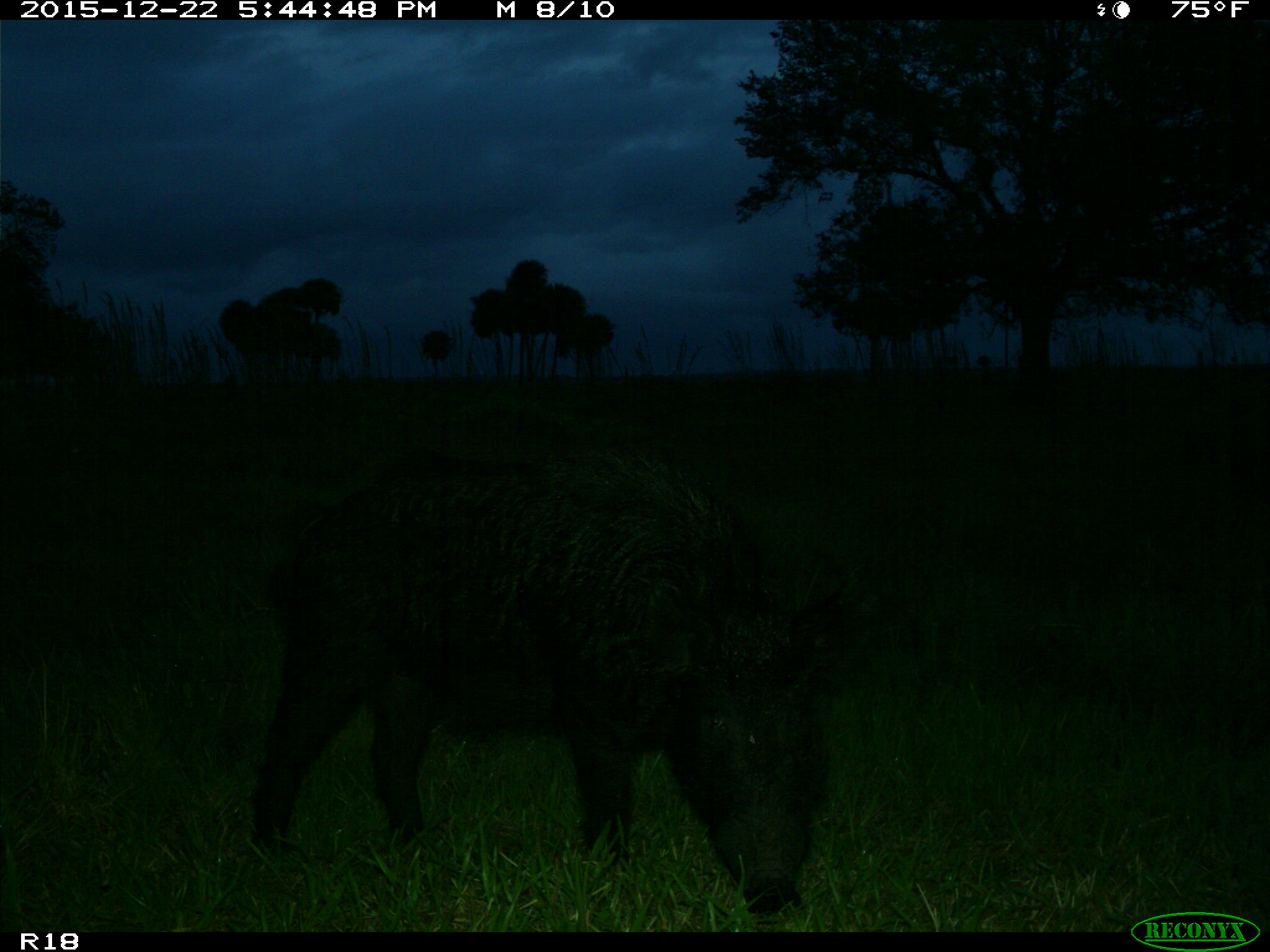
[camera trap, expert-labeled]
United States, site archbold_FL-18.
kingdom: Animalia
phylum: Chordata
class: Mammalia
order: Artiodactyla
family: Suidae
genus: Sus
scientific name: Sus scrofa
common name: wild boar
Sus scrofa (wild boar).